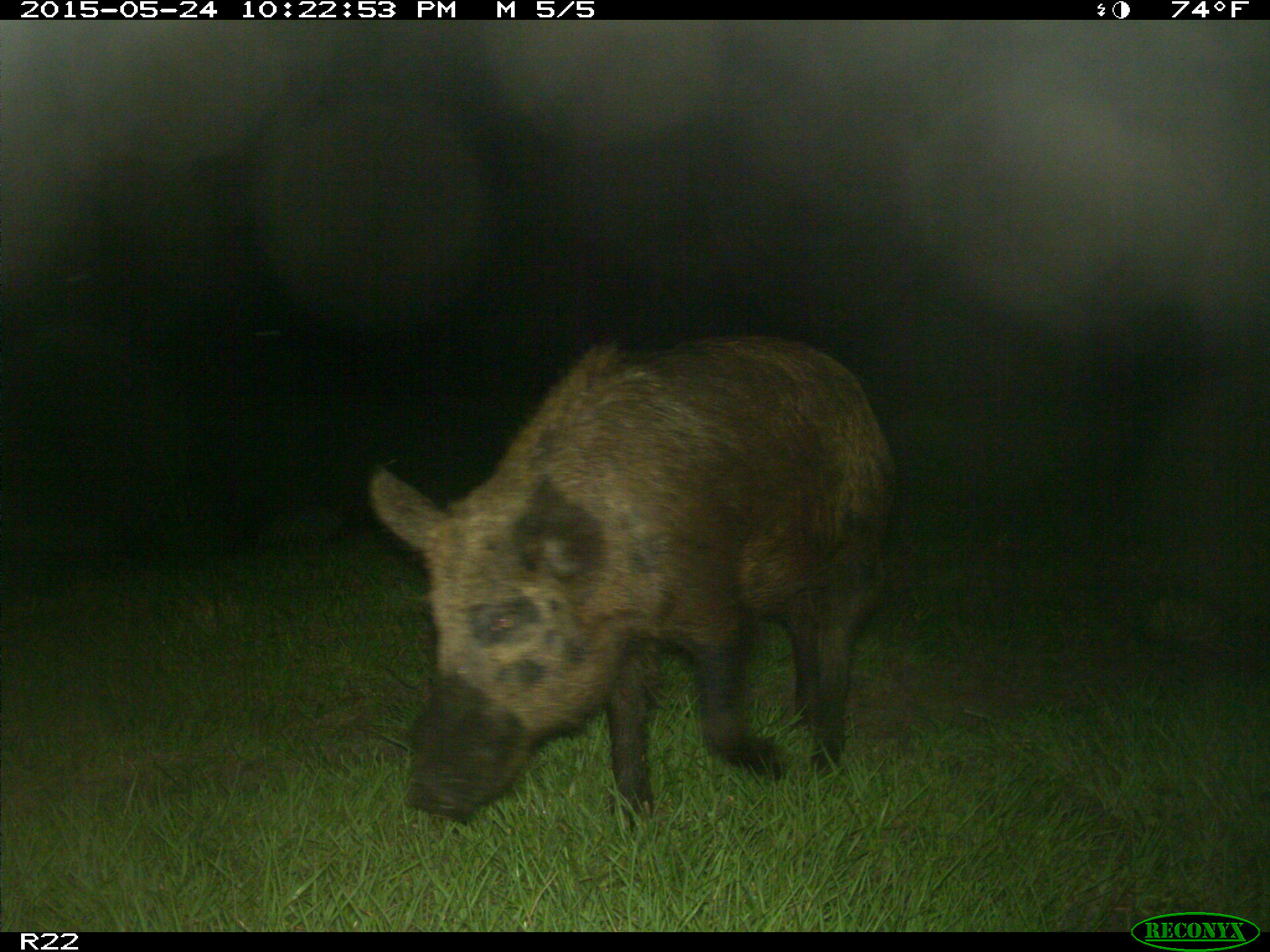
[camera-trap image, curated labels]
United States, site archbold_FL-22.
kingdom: Animalia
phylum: Chordata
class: Mammalia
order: Artiodactyla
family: Bovidae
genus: Bos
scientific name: Bos taurus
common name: domestic cow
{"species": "Bos taurus (domestic cow)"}